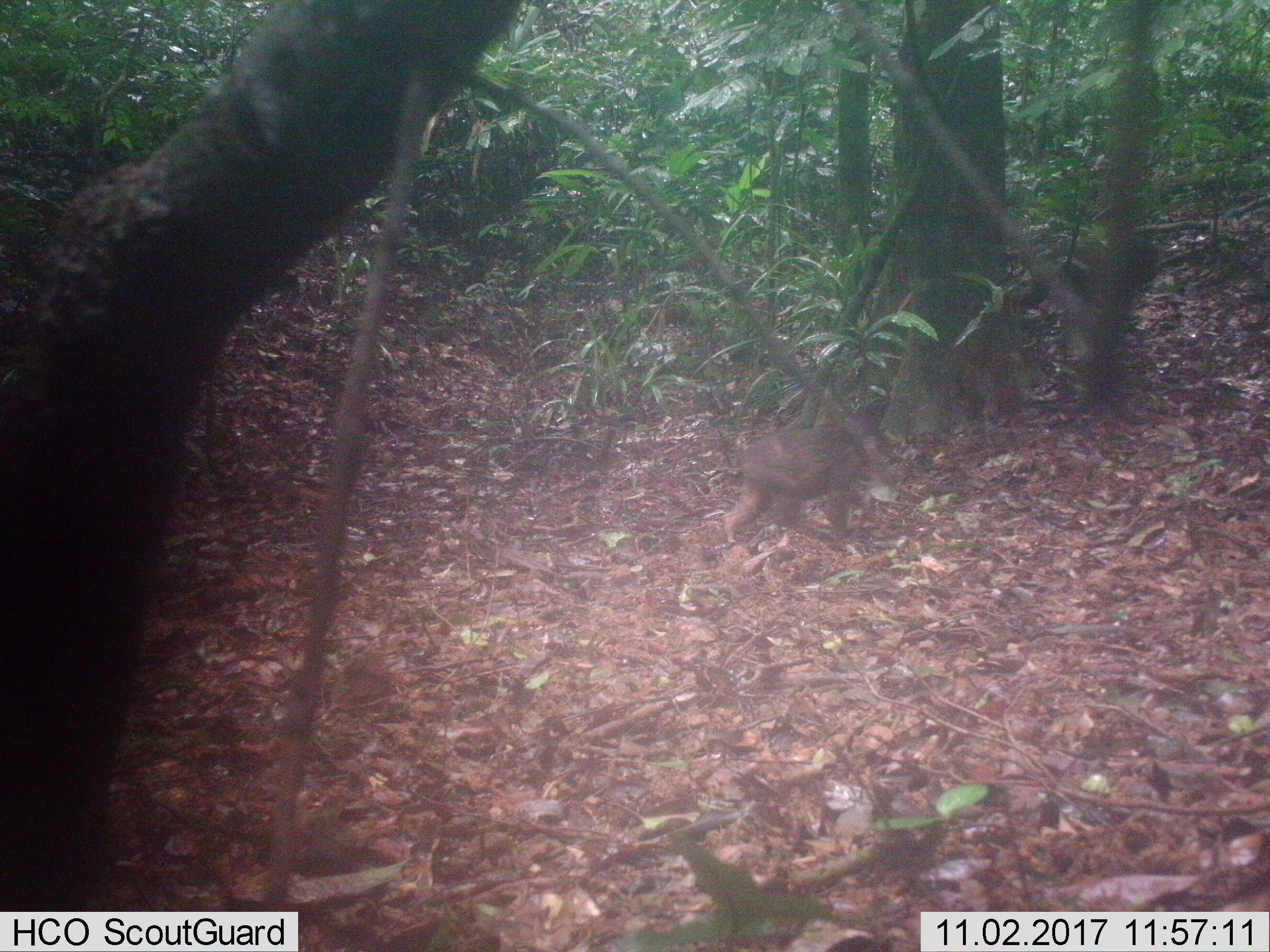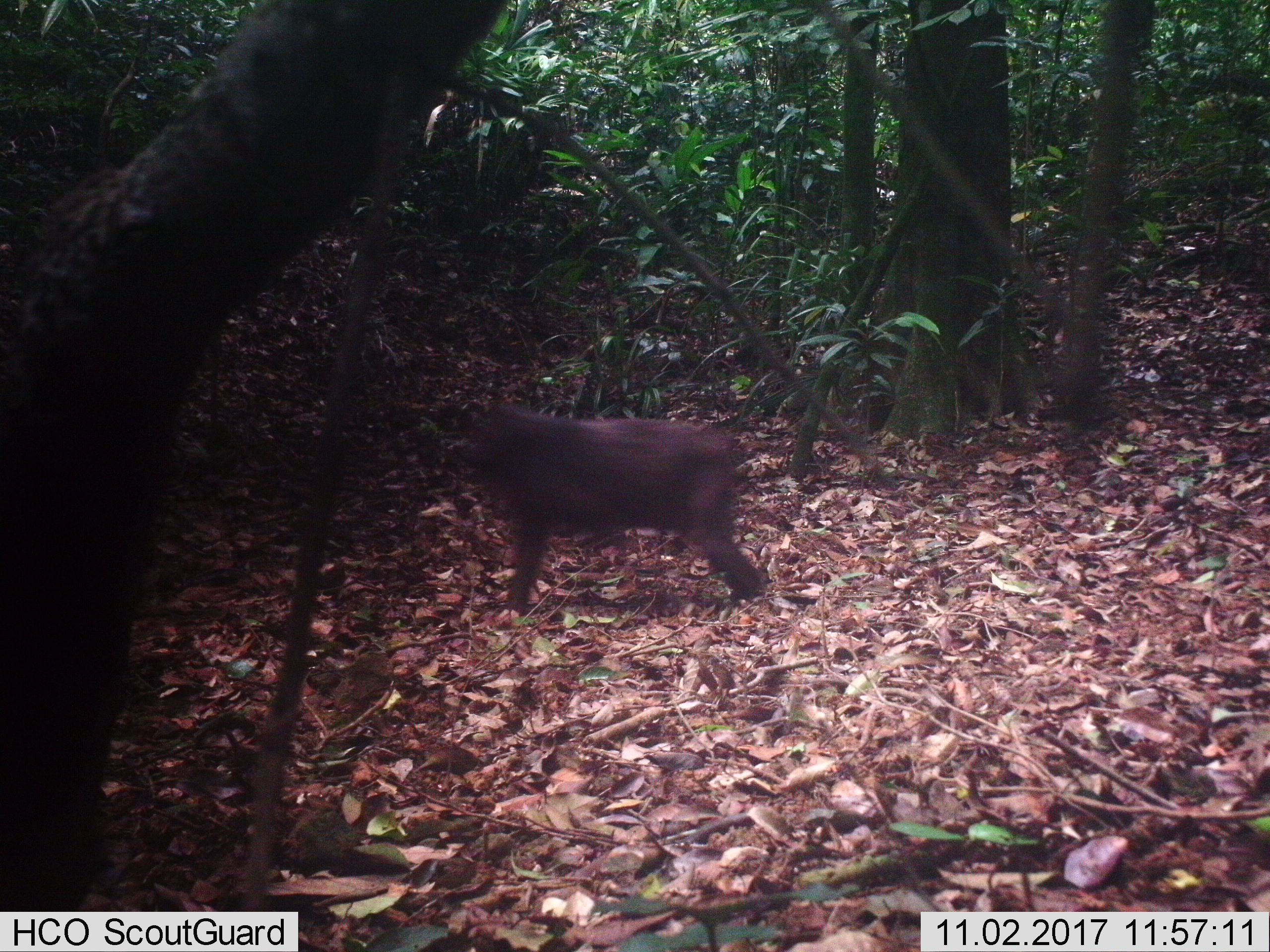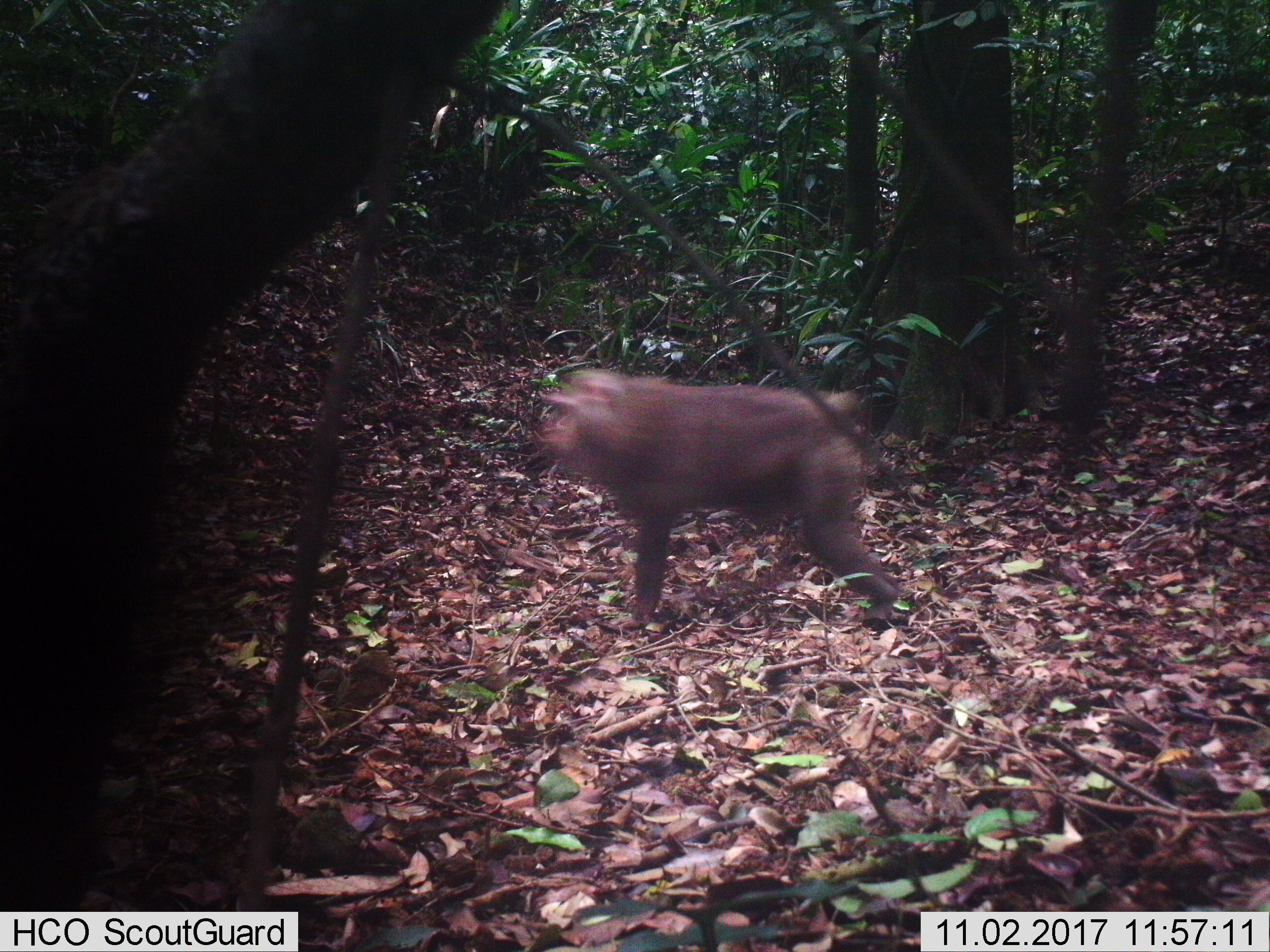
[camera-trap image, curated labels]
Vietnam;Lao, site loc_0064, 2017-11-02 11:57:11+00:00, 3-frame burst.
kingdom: Animalia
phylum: Chordata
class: Mammalia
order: Primates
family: Cercopithecidae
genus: Macaca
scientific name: Macaca arctoides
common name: stump-tailed macaque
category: stump tailed macaque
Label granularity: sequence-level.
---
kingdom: Animalia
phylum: Chordata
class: Aves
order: Galliformes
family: Phasianidae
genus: Lophura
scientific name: Lophura nycthemera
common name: silver pheasant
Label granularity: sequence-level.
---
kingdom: Animalia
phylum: Chordata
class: Mammalia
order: Artiodactyla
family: Cervidae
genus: Rusa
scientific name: Rusa unicolor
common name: sambar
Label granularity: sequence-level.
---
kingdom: Animalia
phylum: Chordata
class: Mammalia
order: Artiodactyla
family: Cervidae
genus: Muntiacus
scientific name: Muntiacus rooseveltorum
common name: roosevelt's muntjac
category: roosevelts muntjac group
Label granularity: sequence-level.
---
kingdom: Animalia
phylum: Chordata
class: Mammalia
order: Artiodactyla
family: Cervidae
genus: Muntiacus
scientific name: Muntiacus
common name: muntjacs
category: unidentified muntjac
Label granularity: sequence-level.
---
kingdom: Animalia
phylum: Chordata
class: Mammalia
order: Carnivora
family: Herpestidae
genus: Urva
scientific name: Urva urva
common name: crab-eating mongoose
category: crab eating mongoose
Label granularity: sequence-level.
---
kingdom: Animalia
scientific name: Animalia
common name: animal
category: unidentified animal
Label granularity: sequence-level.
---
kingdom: Animalia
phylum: Chordata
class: Mammalia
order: Artiodactyla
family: Suidae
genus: Sus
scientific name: Sus scrofa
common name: eurasian wild pig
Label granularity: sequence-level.